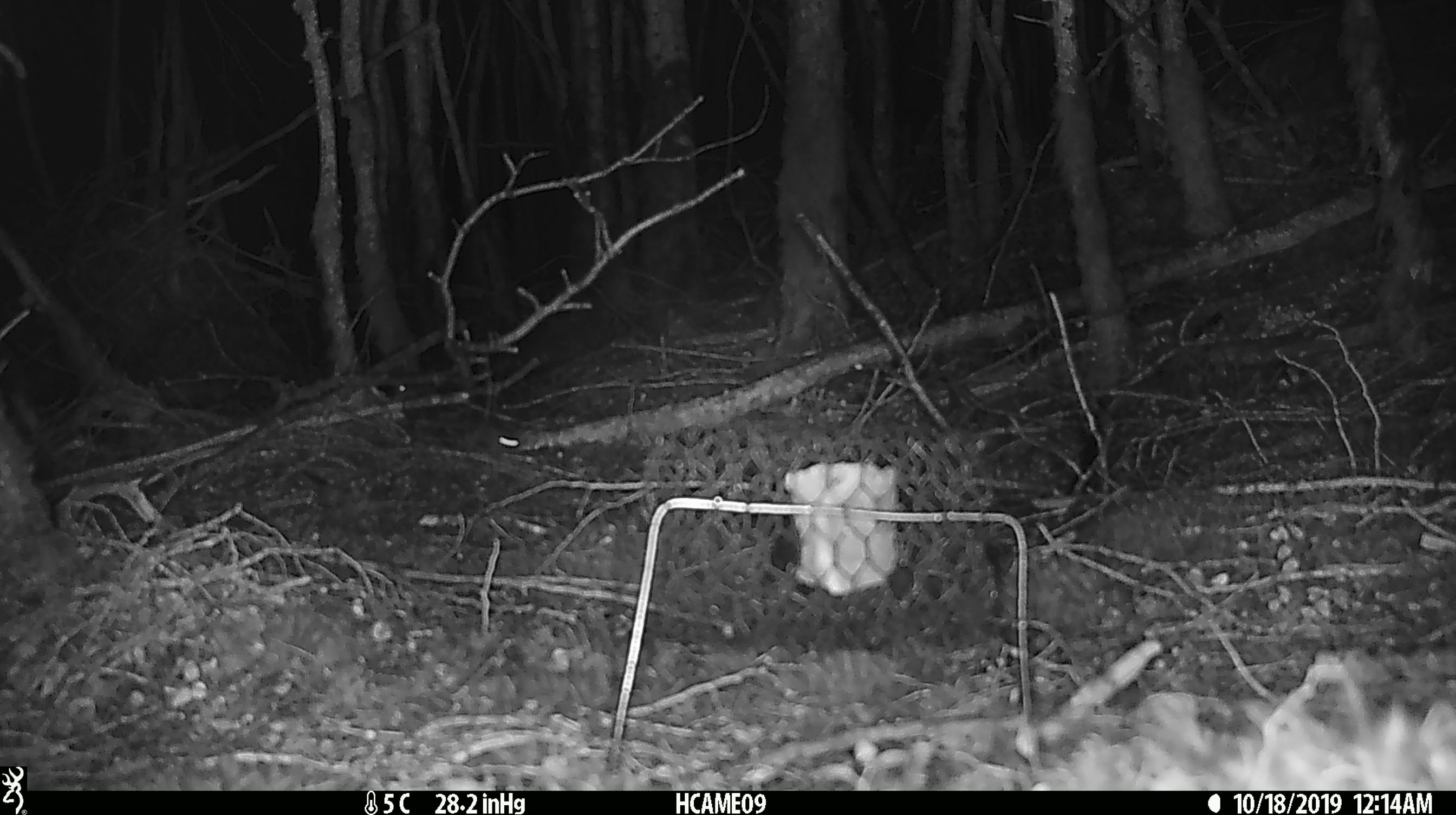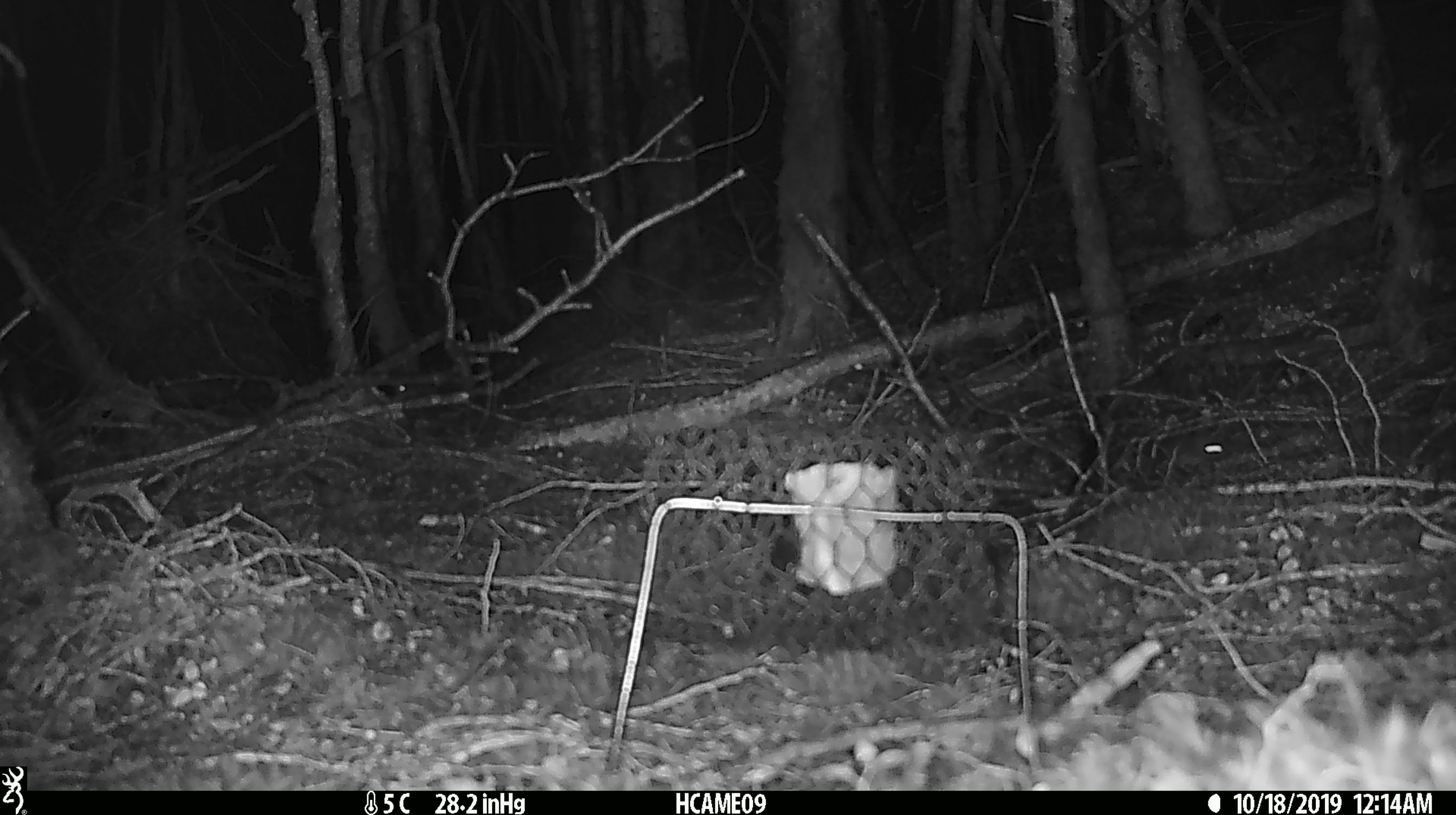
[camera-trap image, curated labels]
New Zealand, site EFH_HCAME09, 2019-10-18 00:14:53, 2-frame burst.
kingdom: Animalia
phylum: Chordata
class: Mammalia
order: Rodentia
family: Muridae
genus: Mus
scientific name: Mus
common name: mouse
Mouse (Mus).